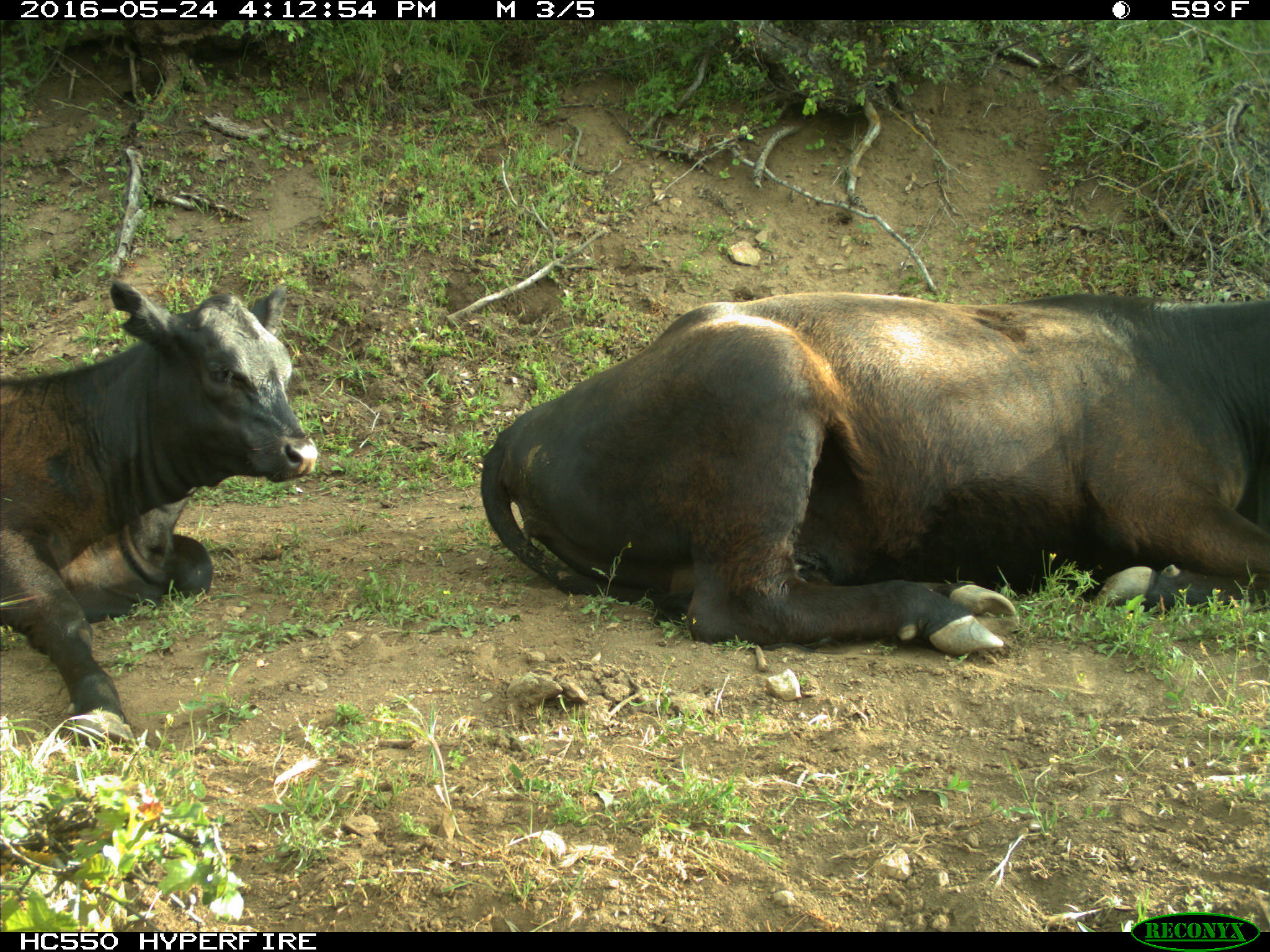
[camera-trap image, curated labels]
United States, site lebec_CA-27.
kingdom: Animalia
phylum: Chordata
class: Mammalia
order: Artiodactyla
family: Bovidae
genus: Bos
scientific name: Bos taurus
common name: domestic cow